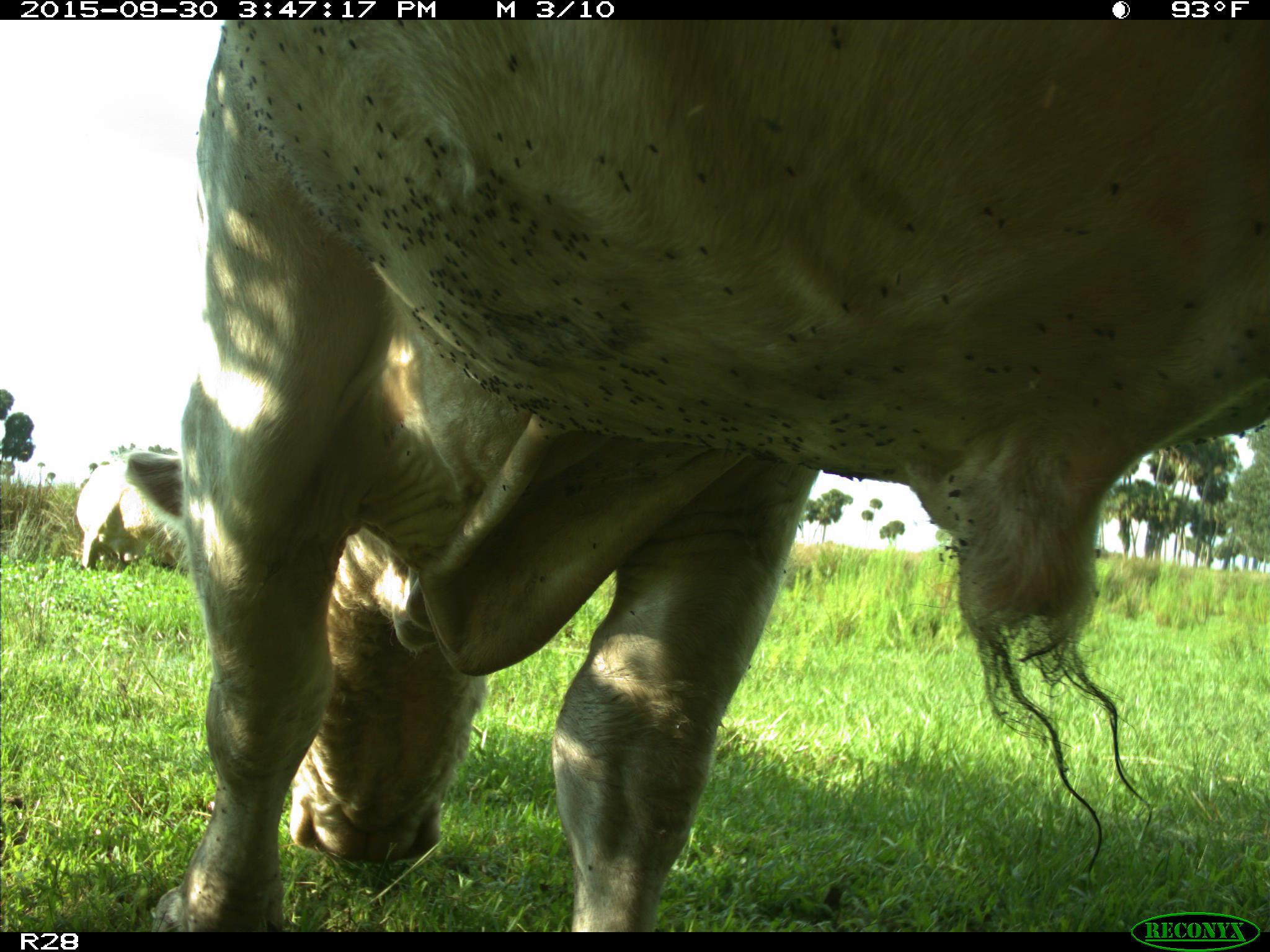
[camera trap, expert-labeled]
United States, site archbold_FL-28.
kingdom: Animalia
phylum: Chordata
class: Mammalia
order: Artiodactyla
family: Bovidae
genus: Bos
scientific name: Bos taurus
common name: domestic cow